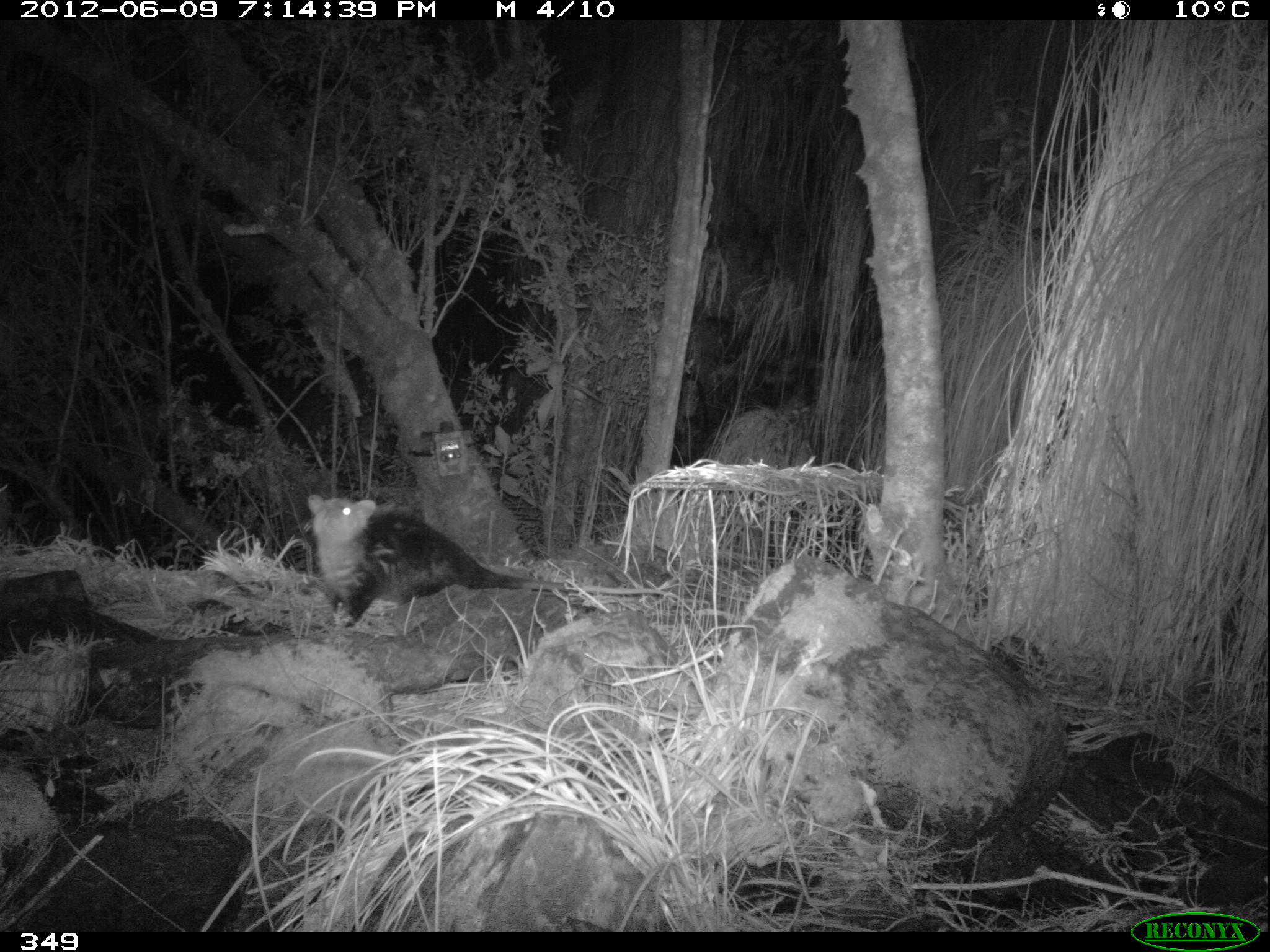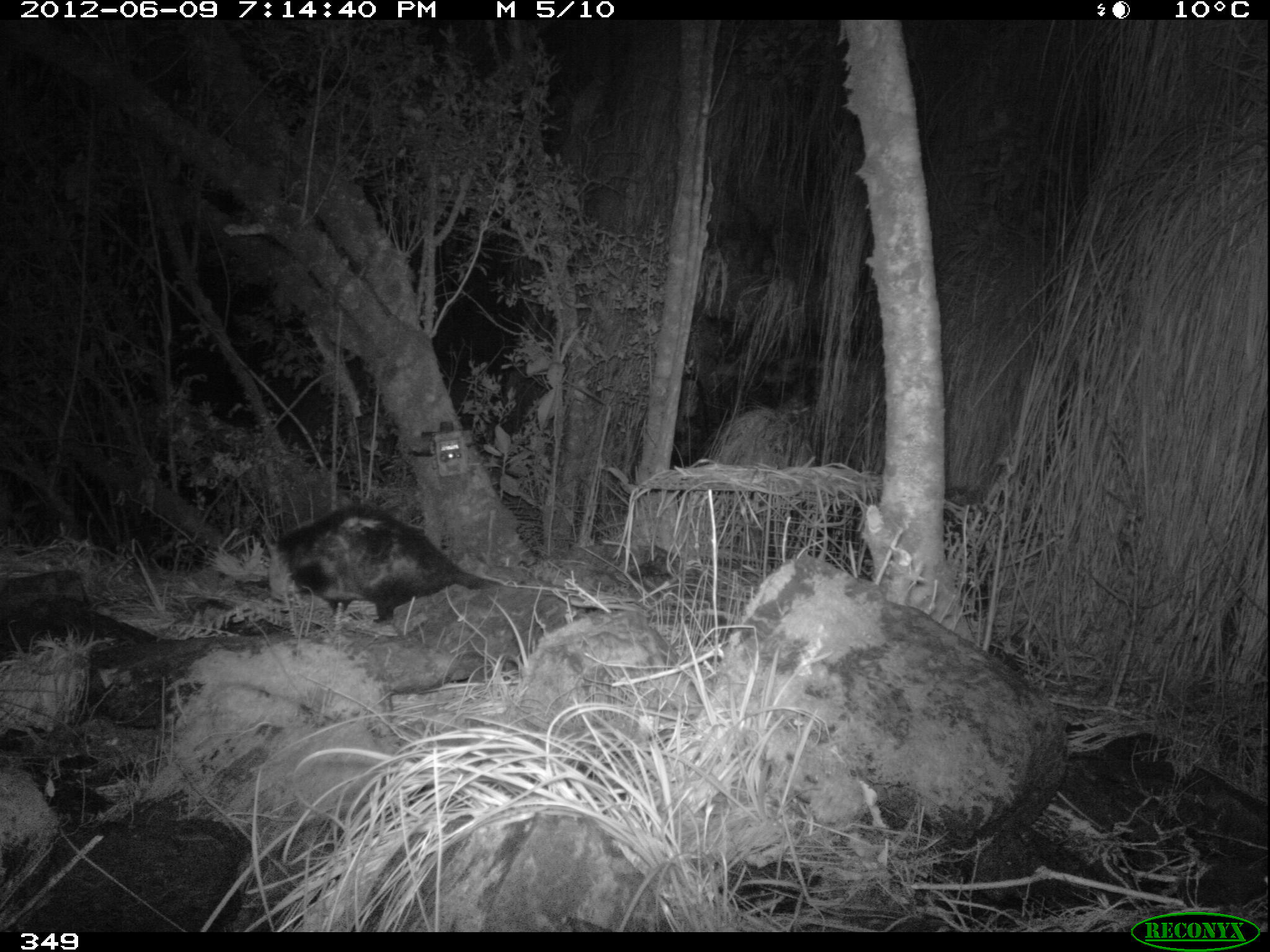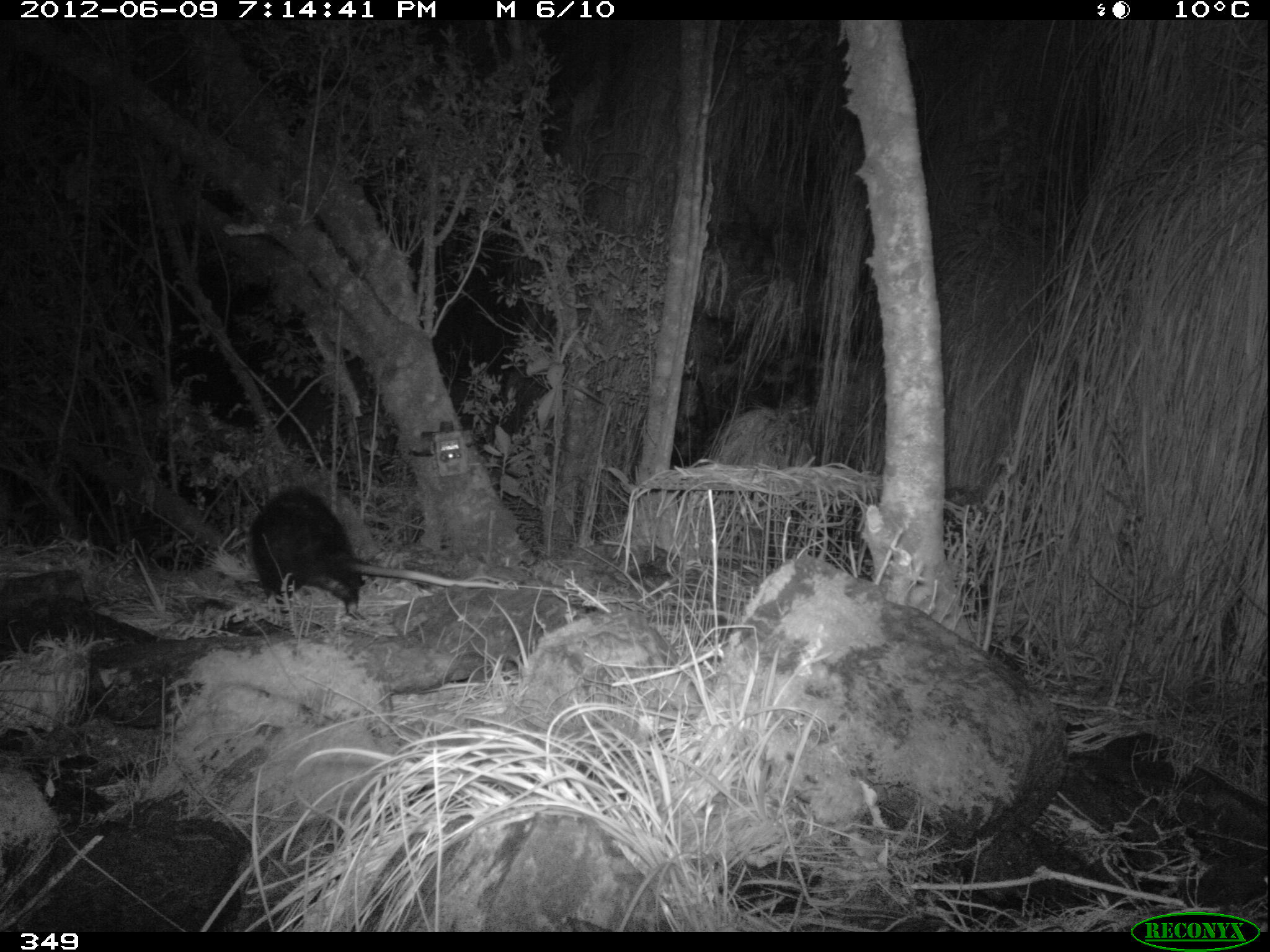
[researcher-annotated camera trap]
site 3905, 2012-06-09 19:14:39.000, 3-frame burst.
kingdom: Animalia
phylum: Chordata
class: Mammalia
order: Didelphimorphia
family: Didelphidae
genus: Didelphis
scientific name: Didelphis pernigra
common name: andean white-eared opossum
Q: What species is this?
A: Didelphis pernigra (andean white-eared opossum).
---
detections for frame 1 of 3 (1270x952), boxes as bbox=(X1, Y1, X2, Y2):
didelphis pernigra: bbox=(307, 493, 687, 630)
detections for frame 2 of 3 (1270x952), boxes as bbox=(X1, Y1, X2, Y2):
didelphis pernigra: bbox=(261, 500, 650, 626)